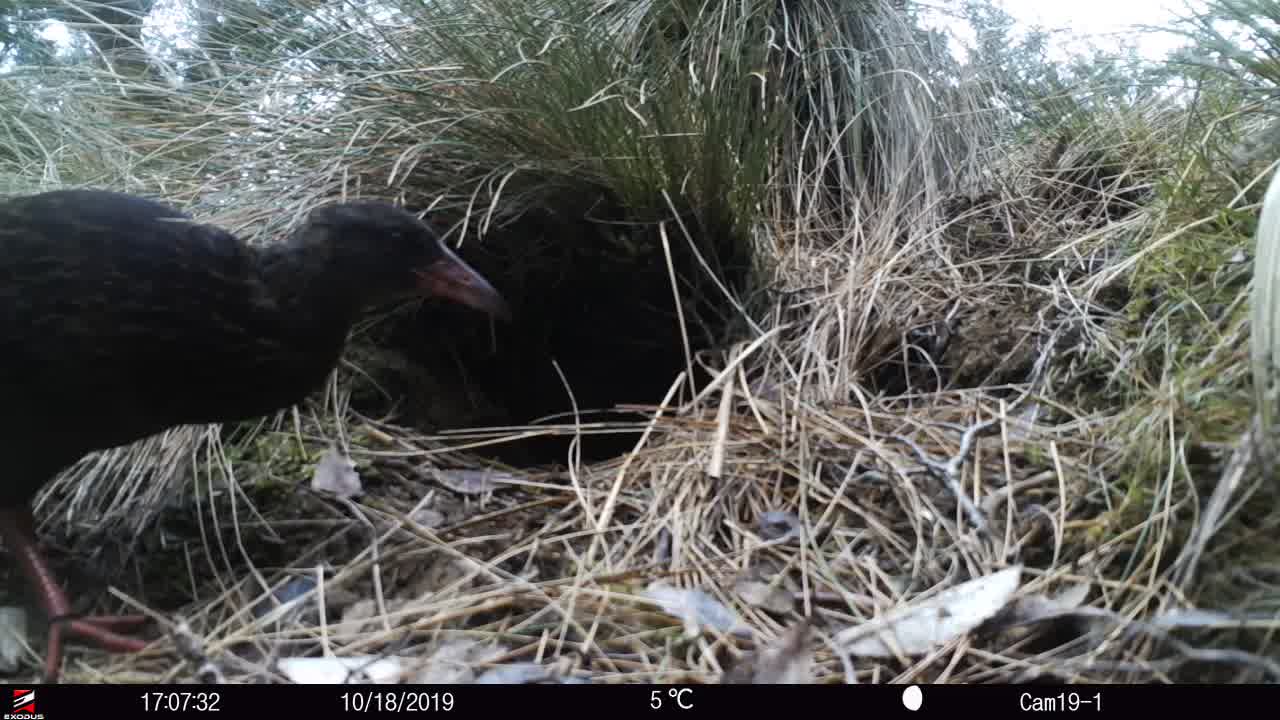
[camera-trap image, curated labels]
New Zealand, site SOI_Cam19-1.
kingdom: Animalia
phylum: Chordata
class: Aves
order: Gruiformes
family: Rallidae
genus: Gallirallus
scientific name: Gallirallus australis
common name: weka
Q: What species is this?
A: Weka (Gallirallus australis).